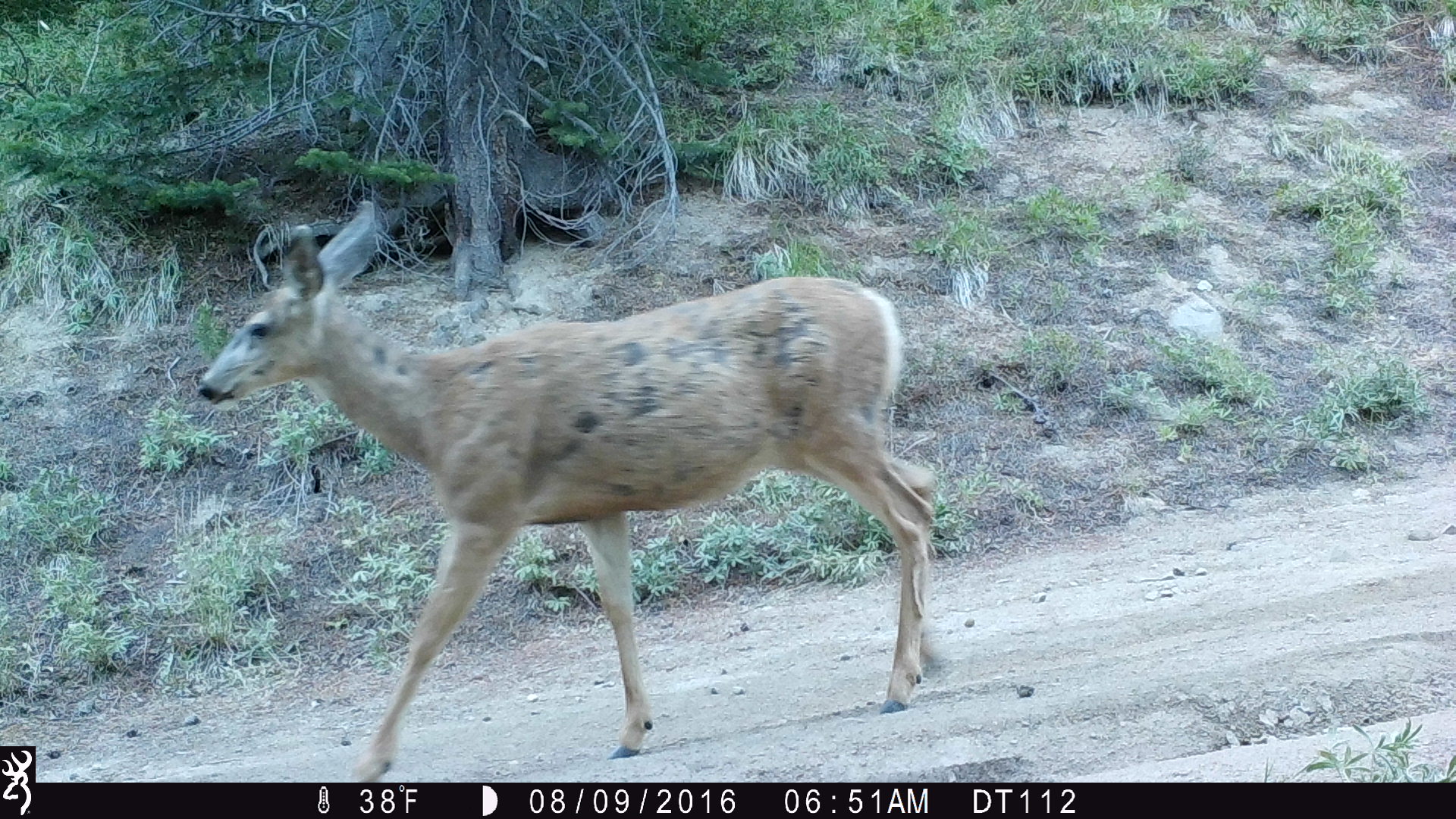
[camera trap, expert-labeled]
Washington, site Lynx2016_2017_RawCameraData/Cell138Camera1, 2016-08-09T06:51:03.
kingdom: Animalia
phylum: Chordata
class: Mammalia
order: Artiodactyla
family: Cervidae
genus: Odocoileus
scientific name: Odocoileus hemionus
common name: mule deer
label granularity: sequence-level